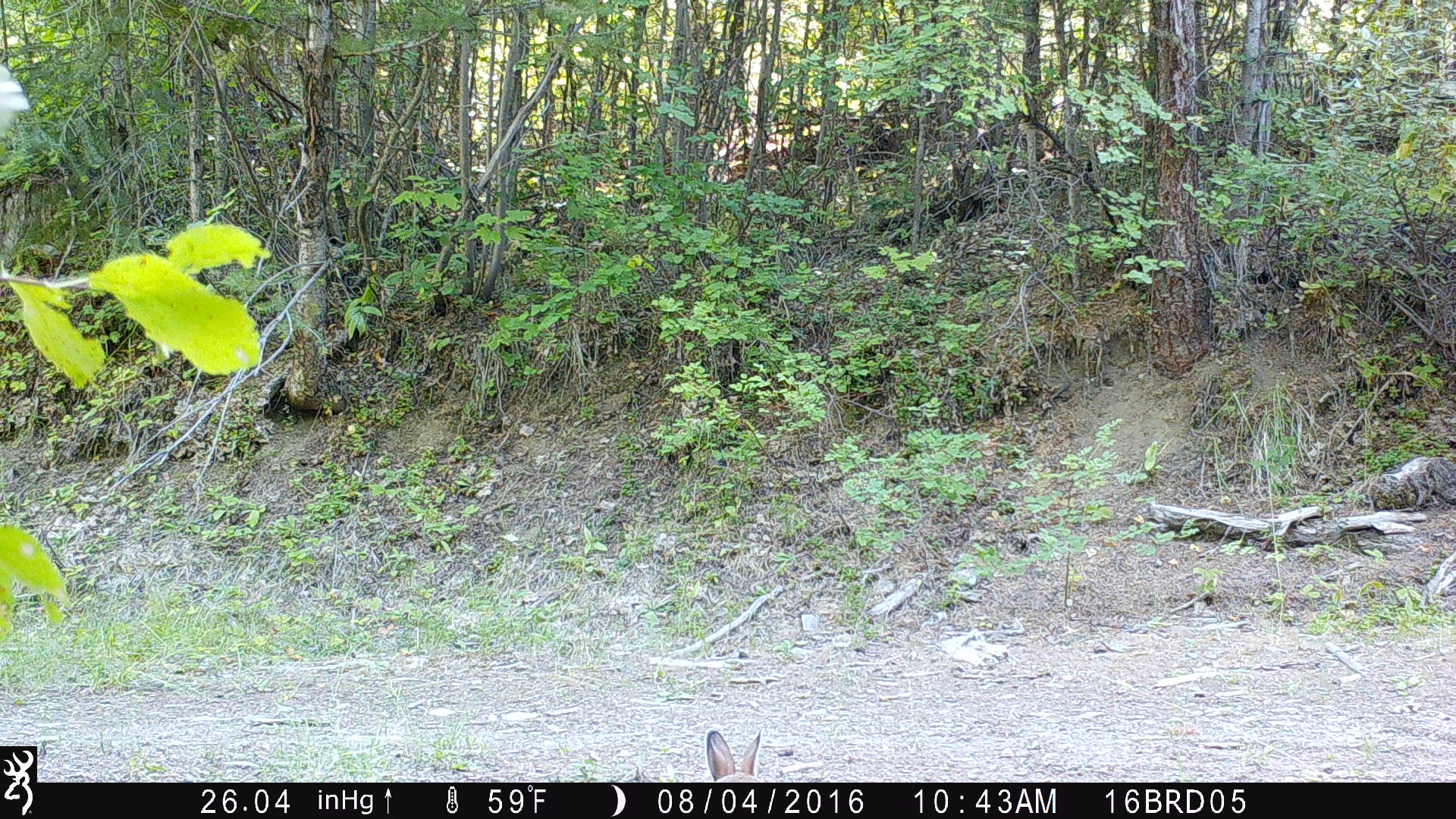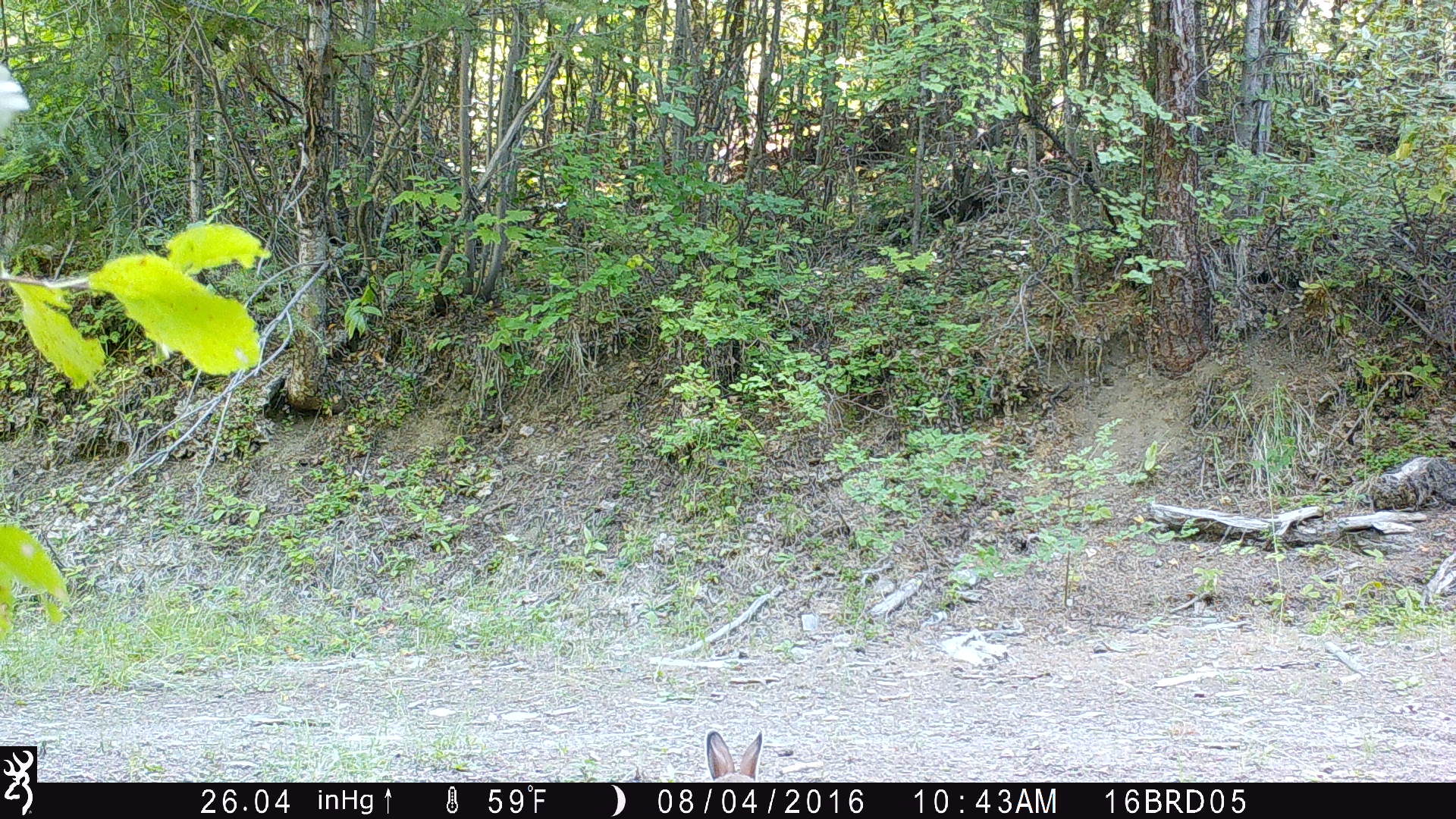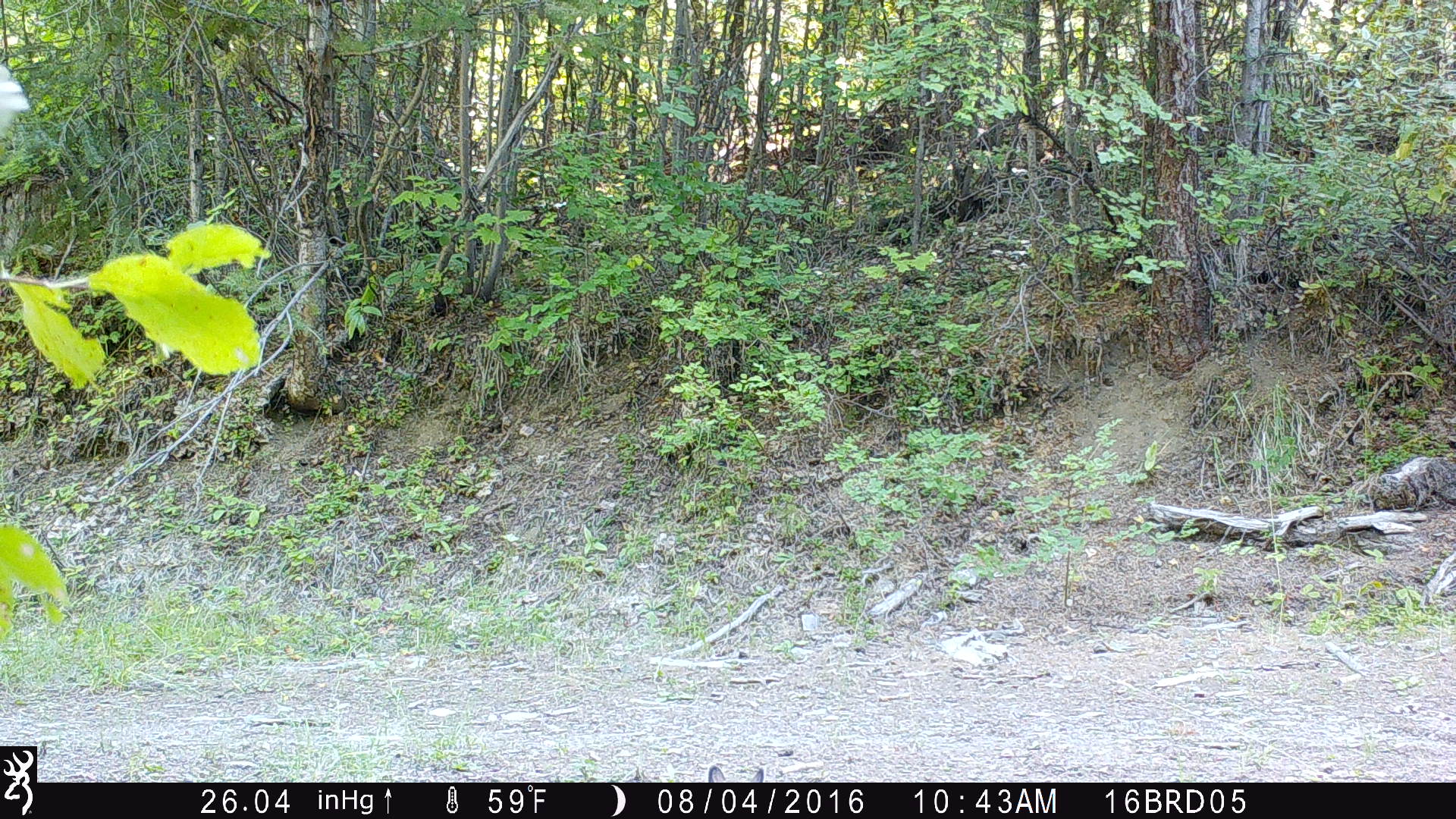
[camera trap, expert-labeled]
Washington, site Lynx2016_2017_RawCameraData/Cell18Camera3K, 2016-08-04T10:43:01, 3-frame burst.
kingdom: Animalia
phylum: Chordata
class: Mammalia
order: Lagomorpha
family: Leporidae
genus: Lepus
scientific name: Lepus americanus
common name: snowshoe hare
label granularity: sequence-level